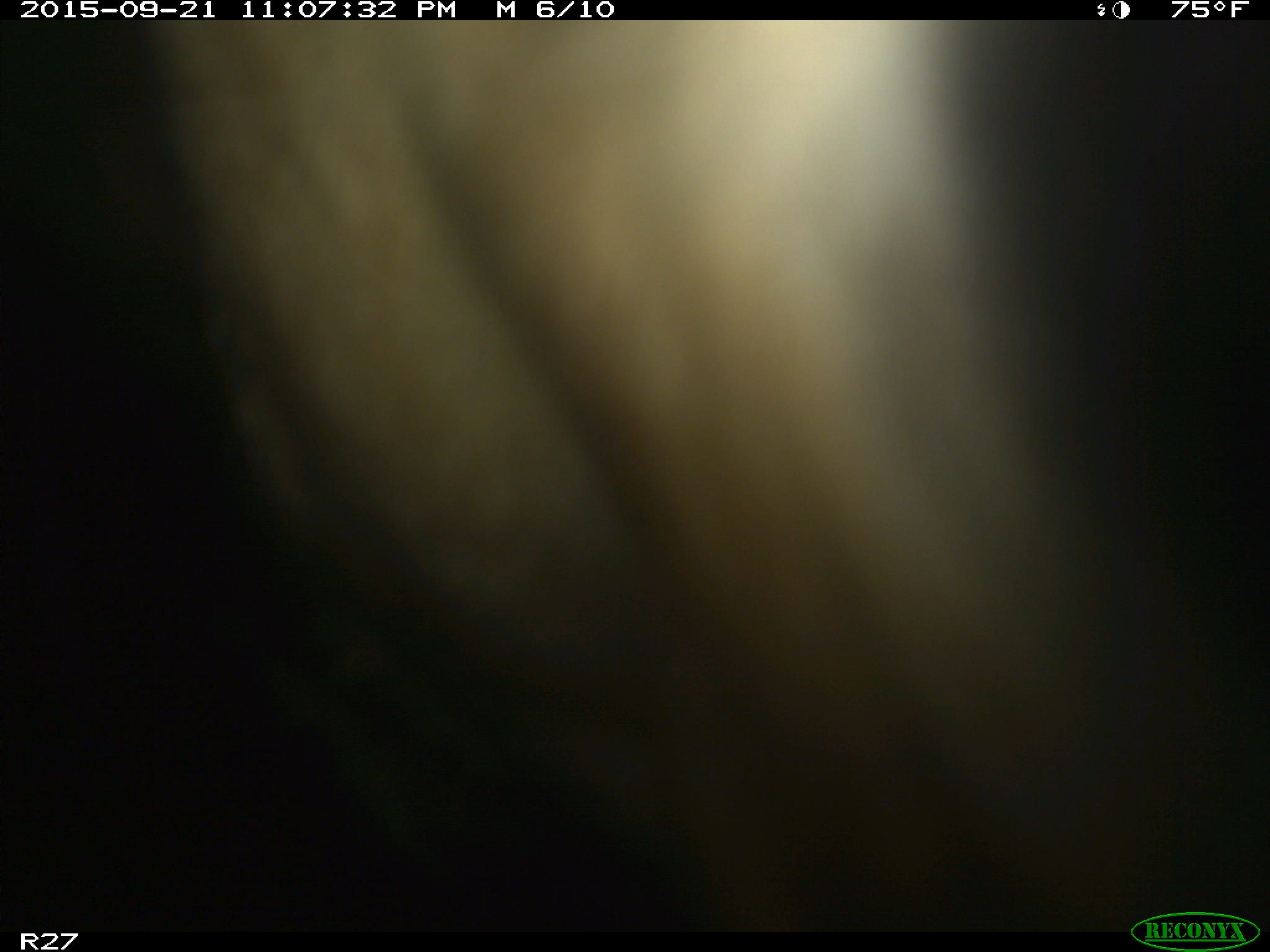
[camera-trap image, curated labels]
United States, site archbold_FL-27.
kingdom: Animalia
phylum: Chordata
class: Mammalia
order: Artiodactyla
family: Bovidae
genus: Bos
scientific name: Bos taurus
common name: domestic cow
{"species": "Bos taurus (domestic cow)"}